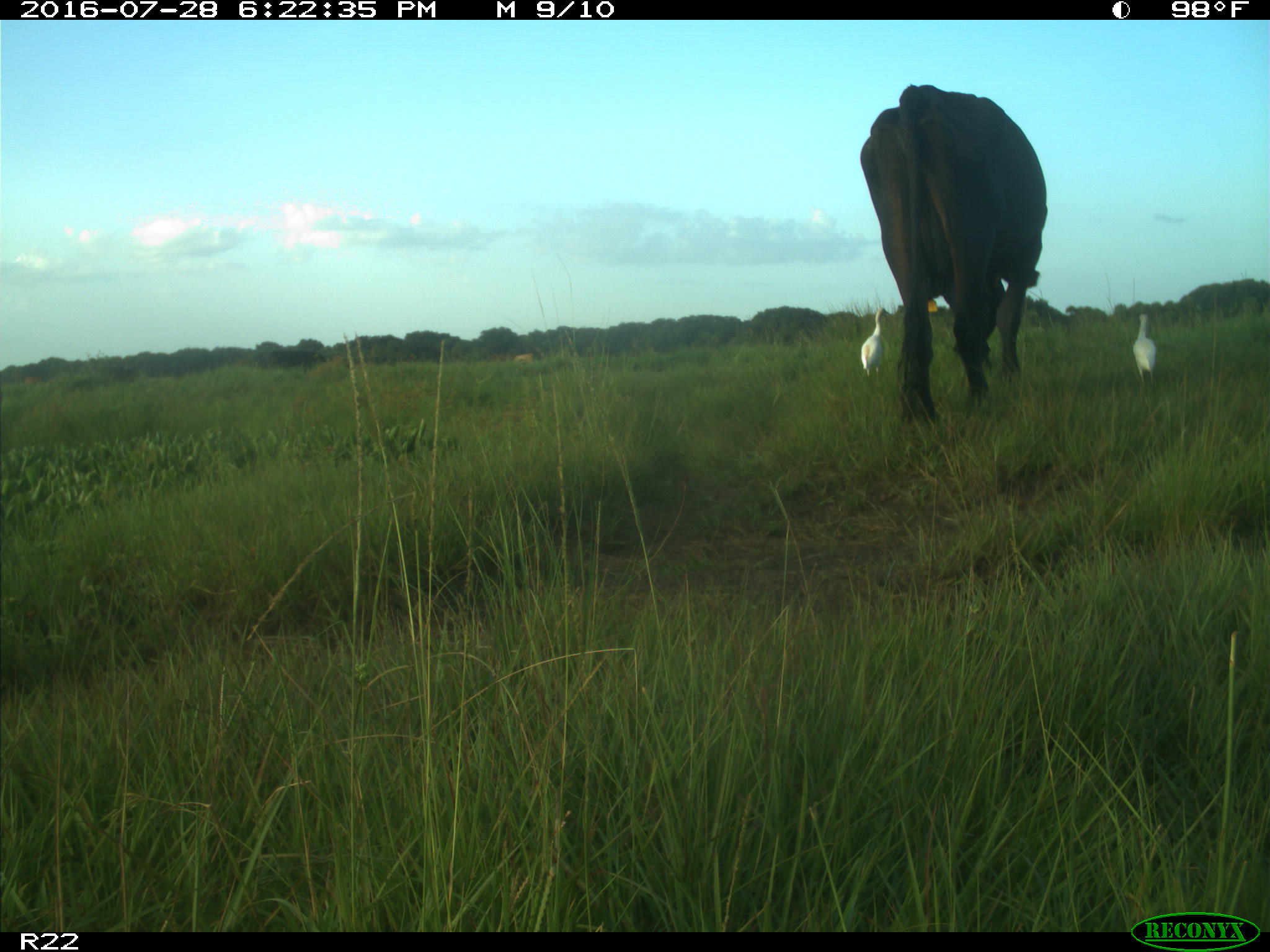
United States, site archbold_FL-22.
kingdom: Animalia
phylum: Chordata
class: Mammalia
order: Artiodactyla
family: Bovidae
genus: Bos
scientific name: Bos taurus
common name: domestic cow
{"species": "Bos taurus (domestic cow)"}